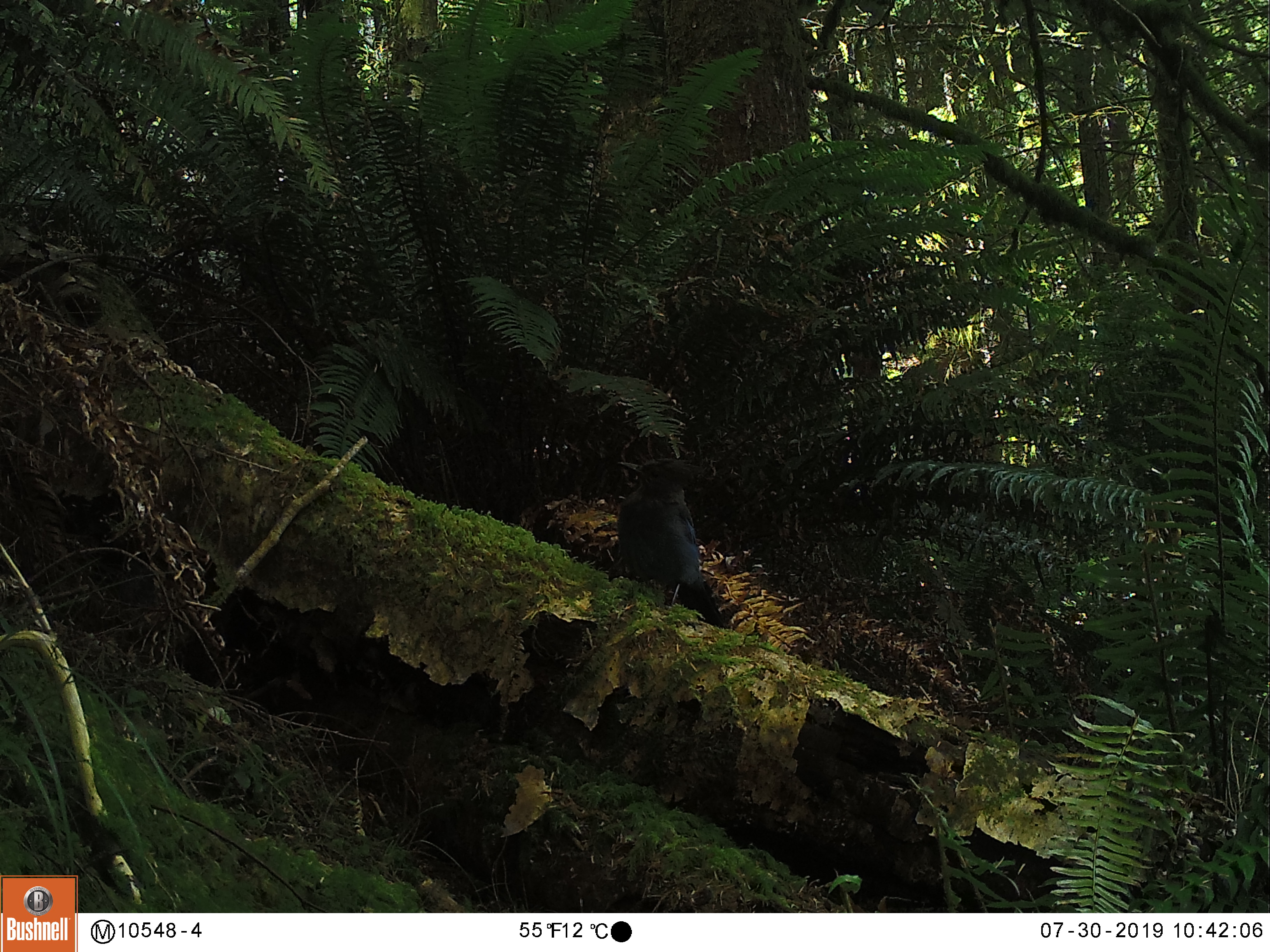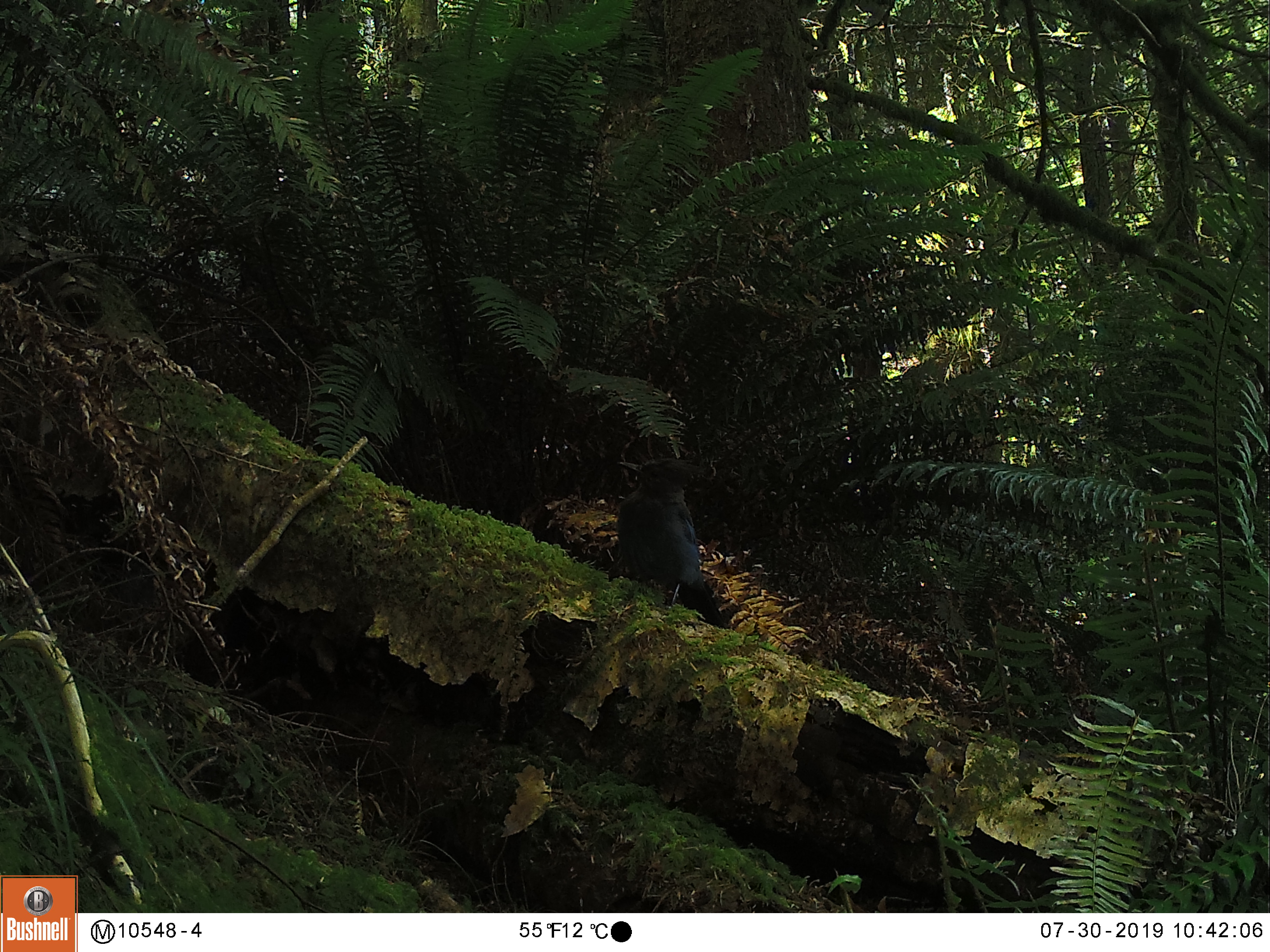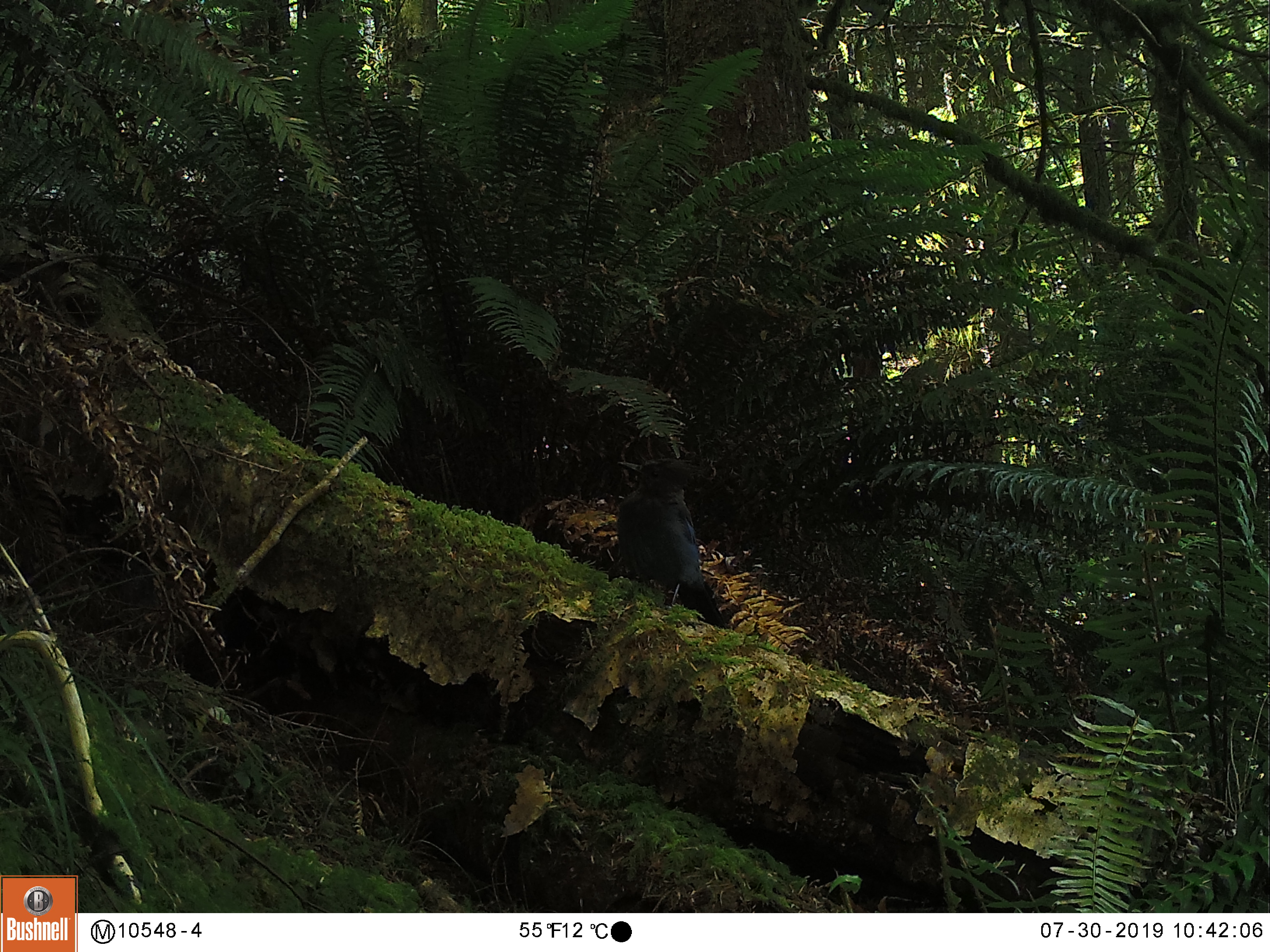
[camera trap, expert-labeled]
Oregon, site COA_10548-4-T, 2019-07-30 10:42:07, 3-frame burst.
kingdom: Animalia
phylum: Chordata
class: Aves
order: Passeriformes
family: Corvidae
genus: Cyanocitta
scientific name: Cyanocitta stelleri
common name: steller's jay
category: stellers jay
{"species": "stellers jay (steller's jay) (Cyanocitta stelleri)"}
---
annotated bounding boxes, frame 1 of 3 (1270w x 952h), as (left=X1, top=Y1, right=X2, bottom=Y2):
stellers jay: (left=615, top=453, right=730, bottom=633)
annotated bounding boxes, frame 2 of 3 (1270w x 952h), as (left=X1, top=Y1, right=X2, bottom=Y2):
stellers jay: (left=612, top=448, right=724, bottom=628)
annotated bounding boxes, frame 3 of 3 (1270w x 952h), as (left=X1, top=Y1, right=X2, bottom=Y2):
stellers jay: (left=612, top=448, right=728, bottom=627)